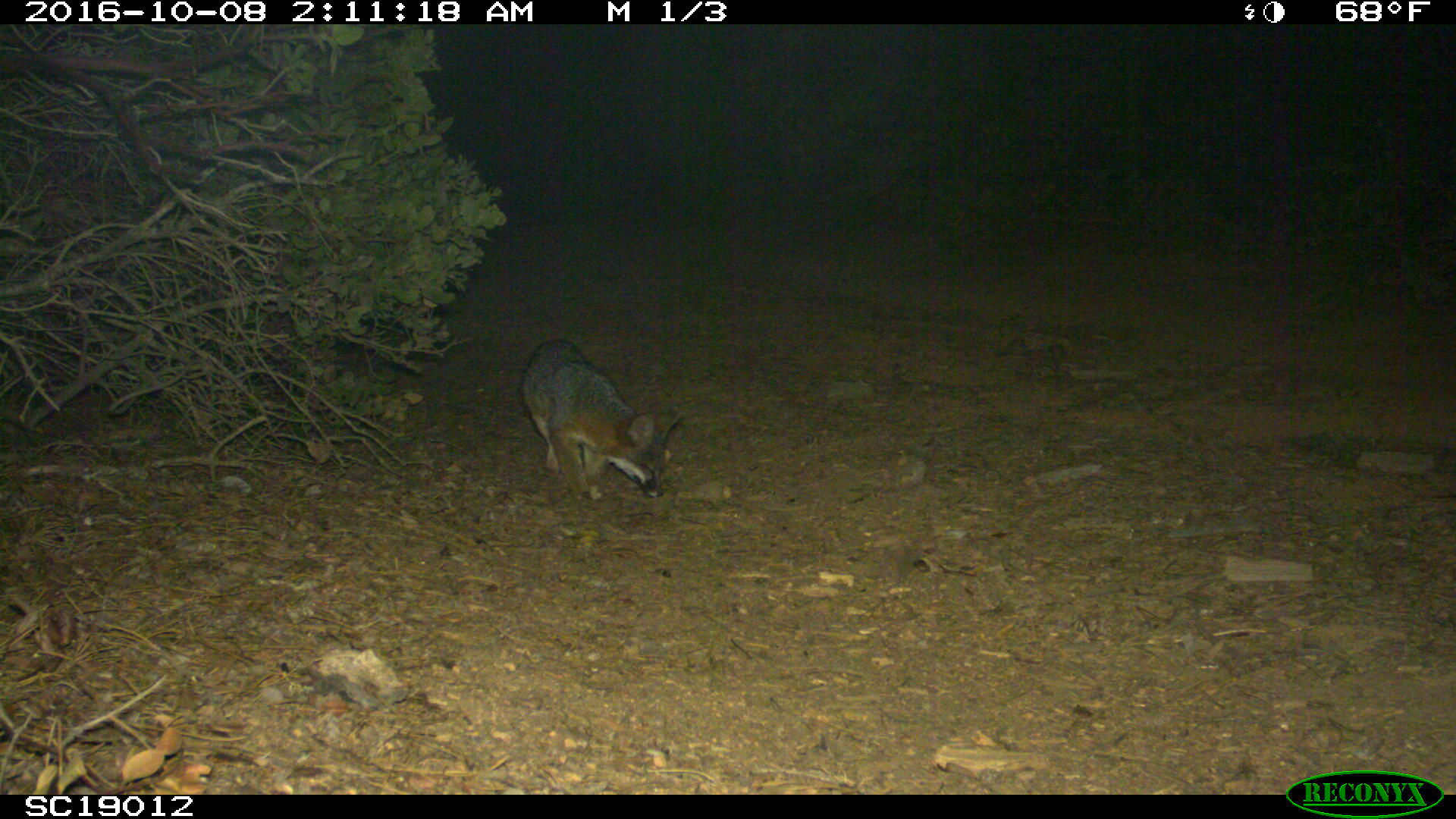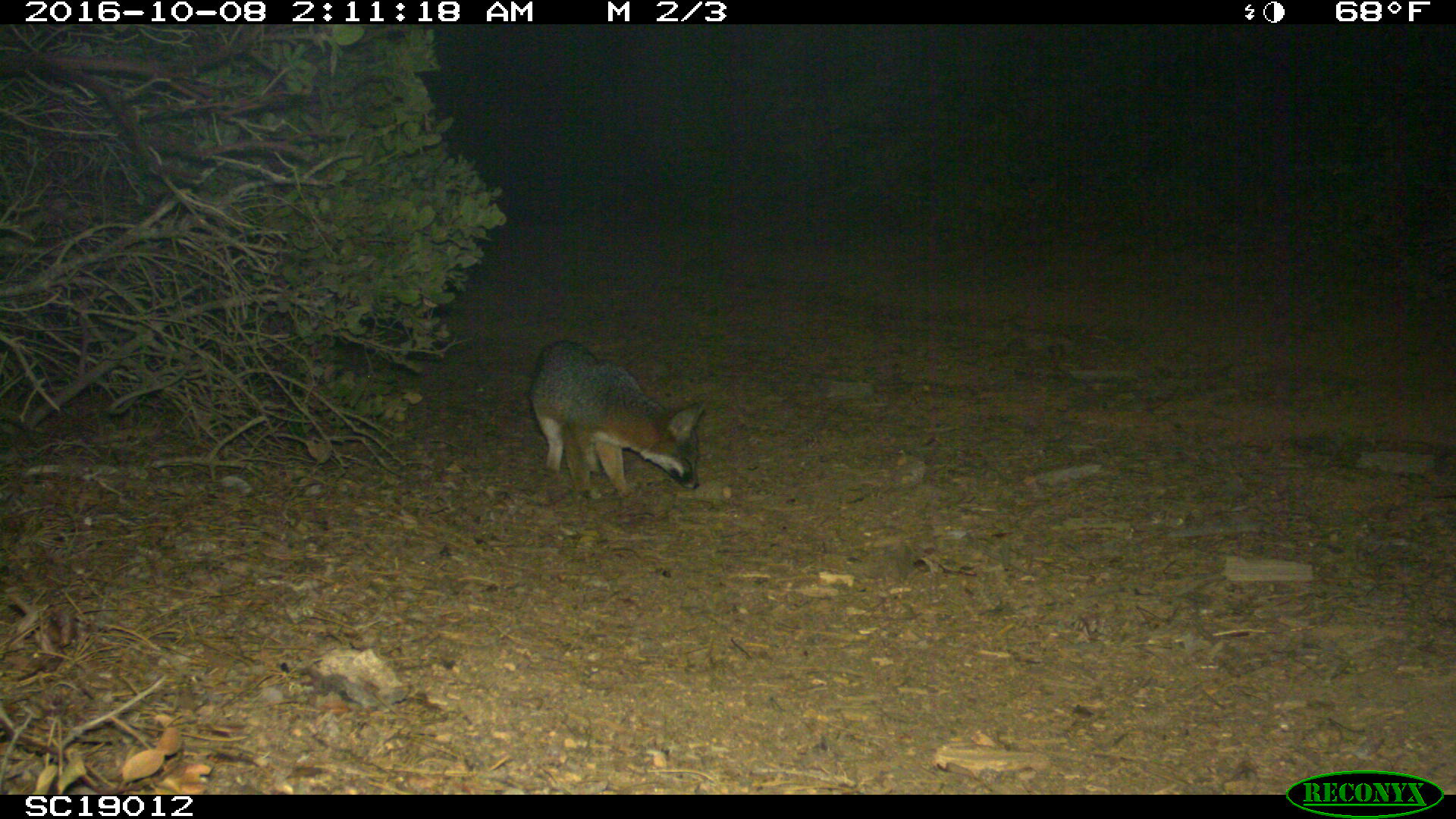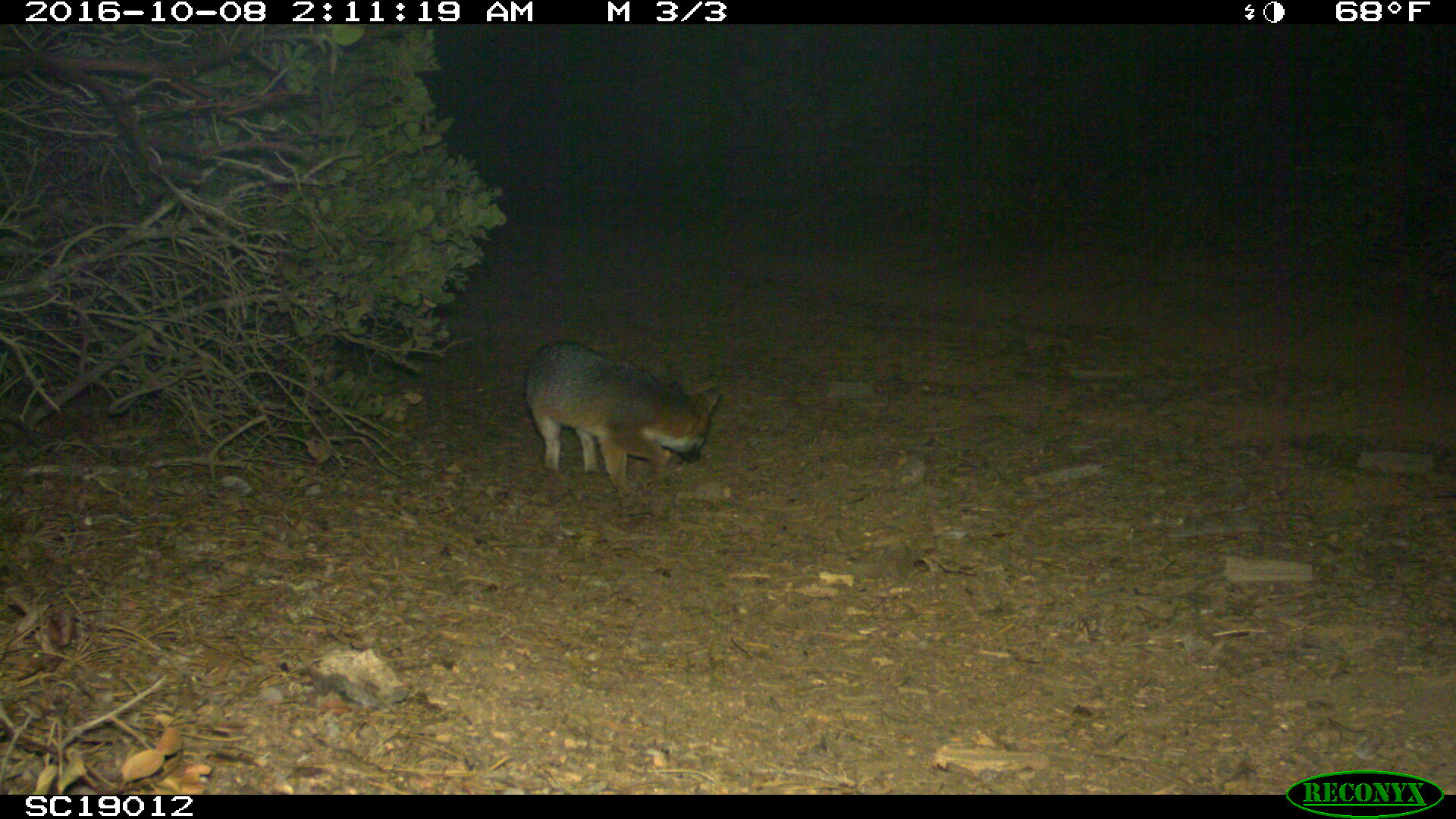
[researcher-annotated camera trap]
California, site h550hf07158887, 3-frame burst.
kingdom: Animalia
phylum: Chordata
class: Mammalia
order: Carnivora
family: Canidae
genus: Urocyon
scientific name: Urocyon littoralis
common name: island fox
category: fox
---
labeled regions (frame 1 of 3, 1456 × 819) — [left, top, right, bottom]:
fox: [520, 337, 682, 504]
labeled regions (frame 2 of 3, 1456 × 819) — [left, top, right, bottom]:
fox: [532, 340, 708, 499]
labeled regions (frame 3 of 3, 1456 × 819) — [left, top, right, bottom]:
fox: [524, 340, 723, 497]